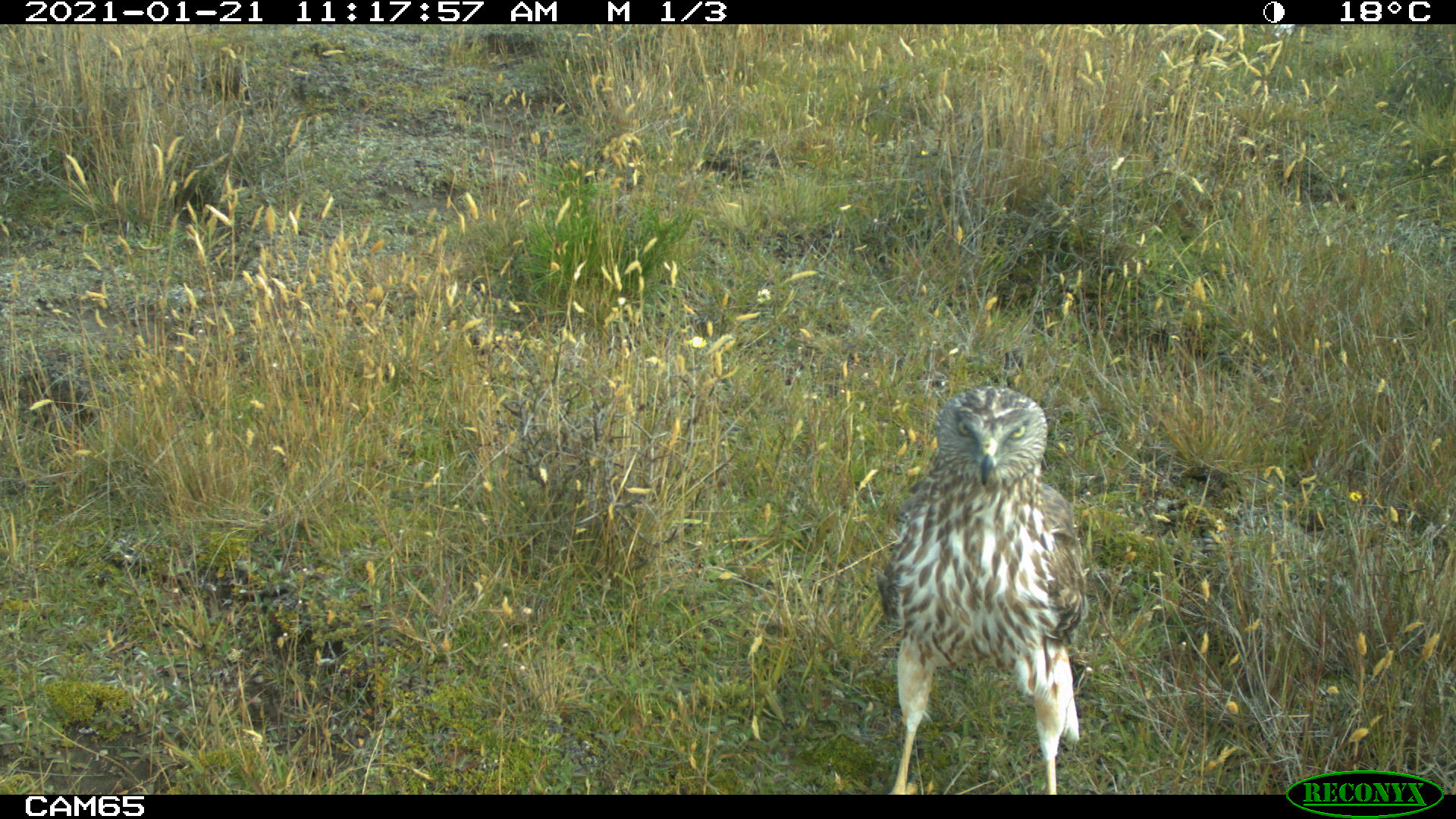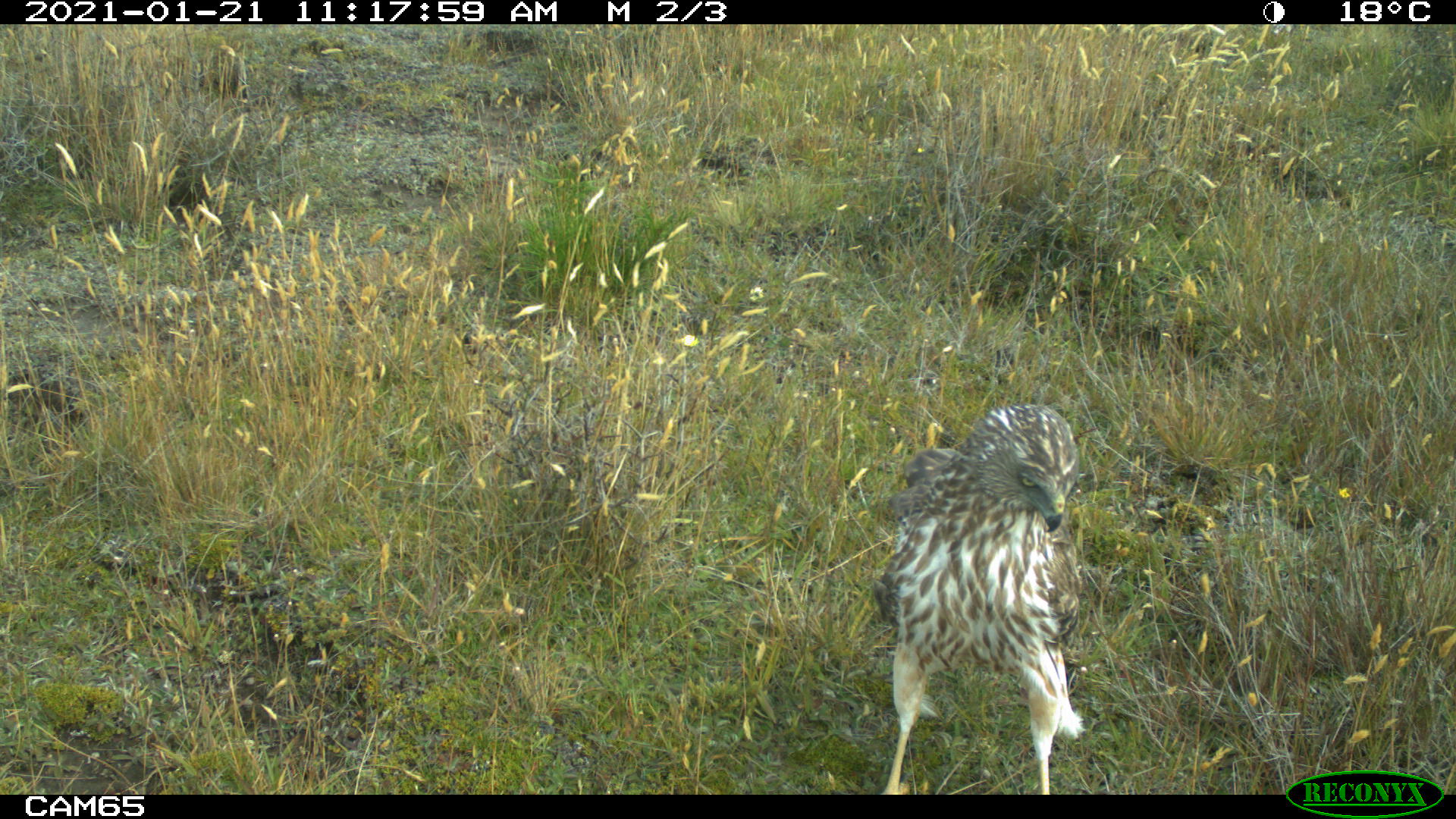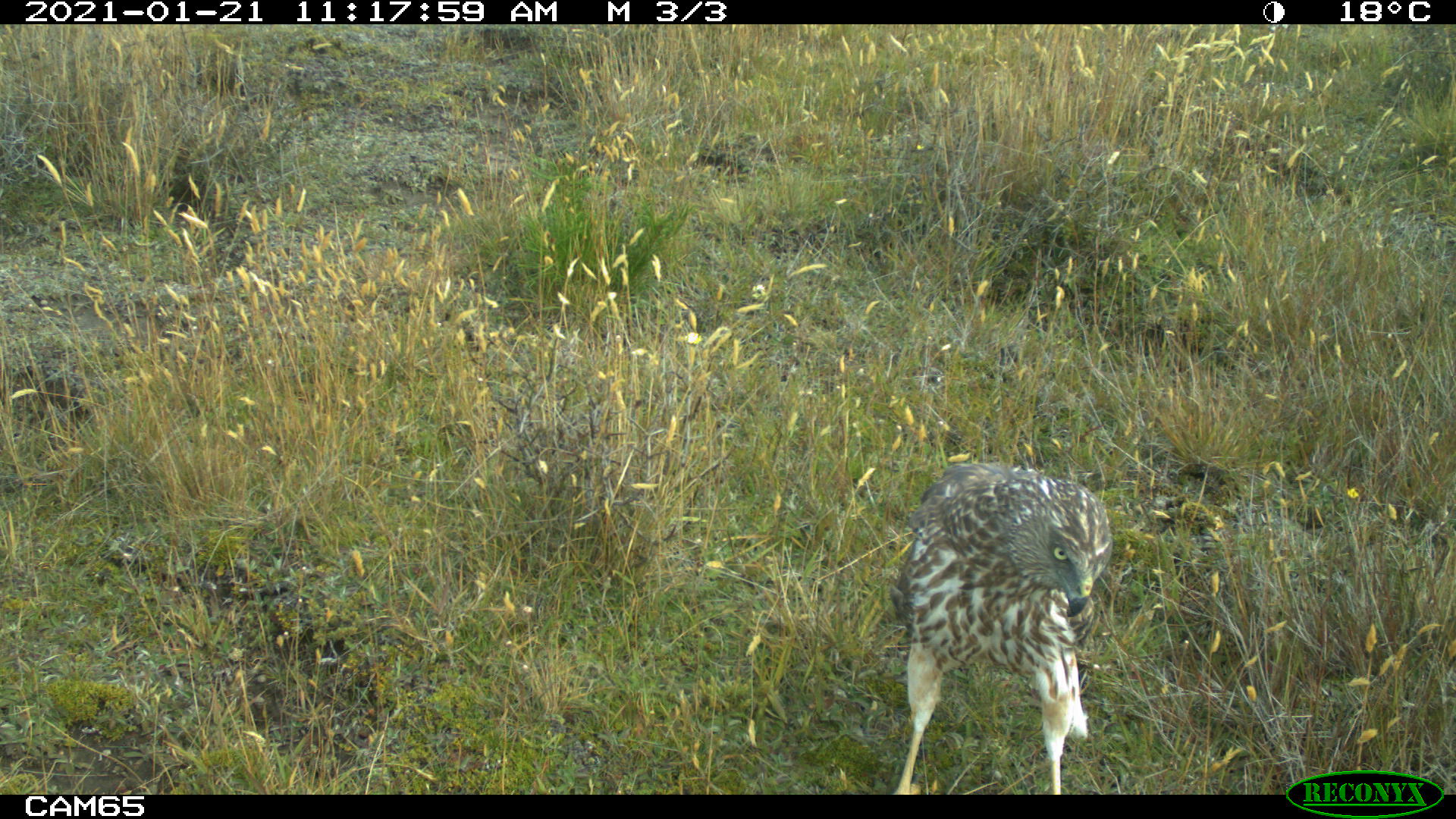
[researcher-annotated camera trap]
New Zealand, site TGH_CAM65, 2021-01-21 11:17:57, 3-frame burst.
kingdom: Animalia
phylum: Chordata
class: Aves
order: Accipitriformes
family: Accipitridae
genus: Circus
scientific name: Circus approximans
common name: swamp harrier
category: harrier